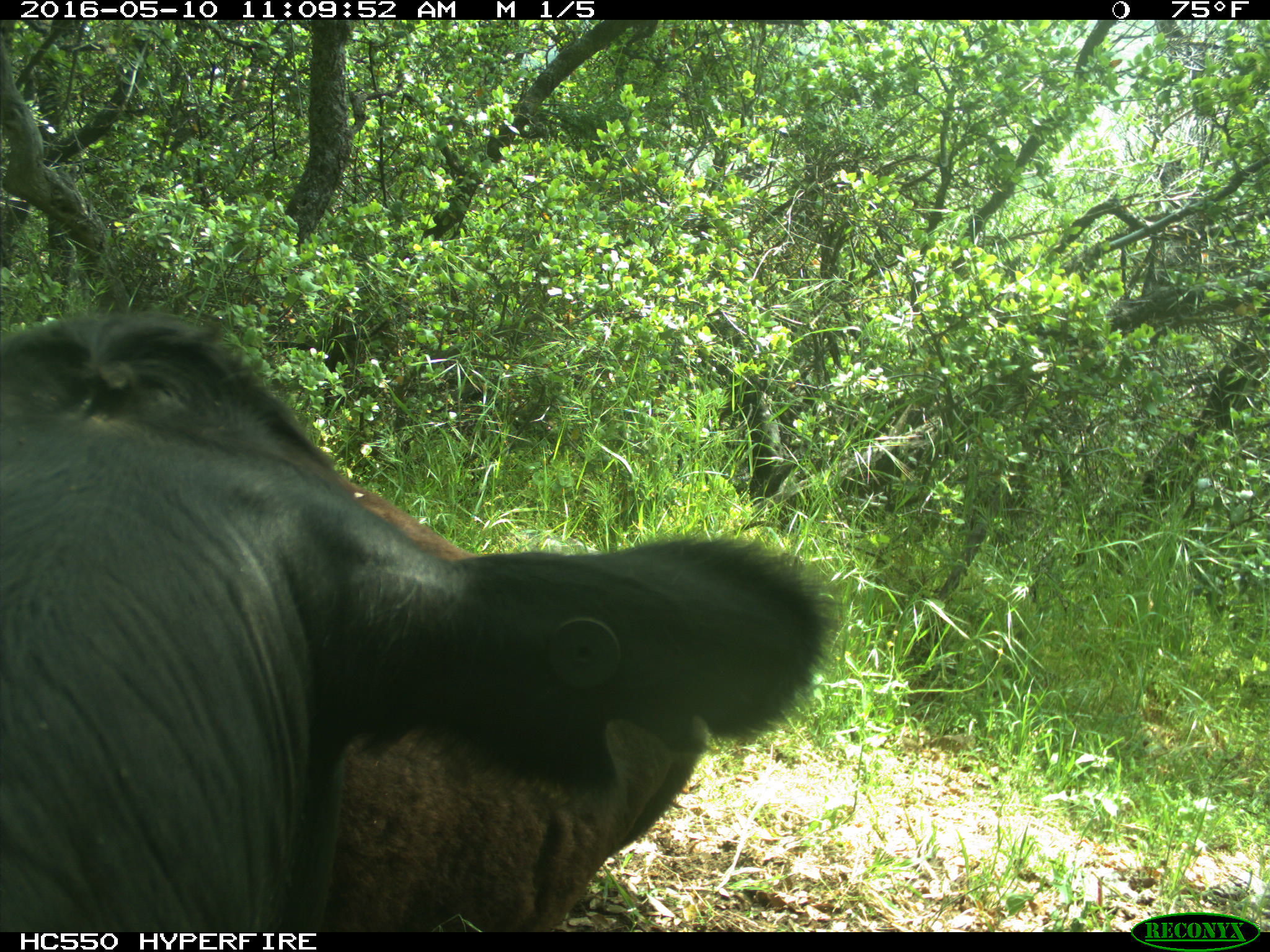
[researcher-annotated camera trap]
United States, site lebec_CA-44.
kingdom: Animalia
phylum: Chordata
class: Mammalia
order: Artiodactyla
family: Bovidae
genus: Bos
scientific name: Bos taurus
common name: domestic cow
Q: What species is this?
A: Bos taurus (domestic cow).